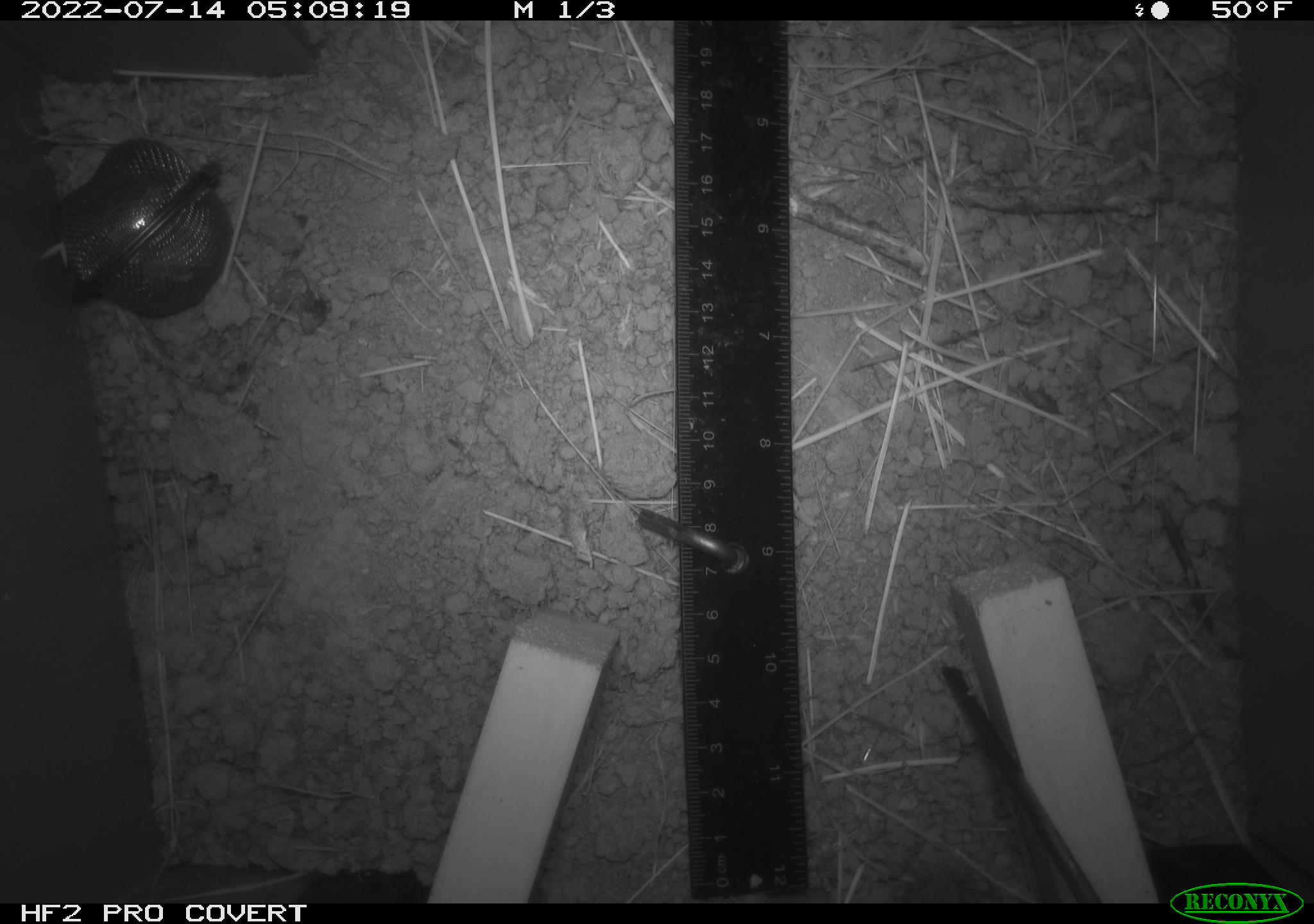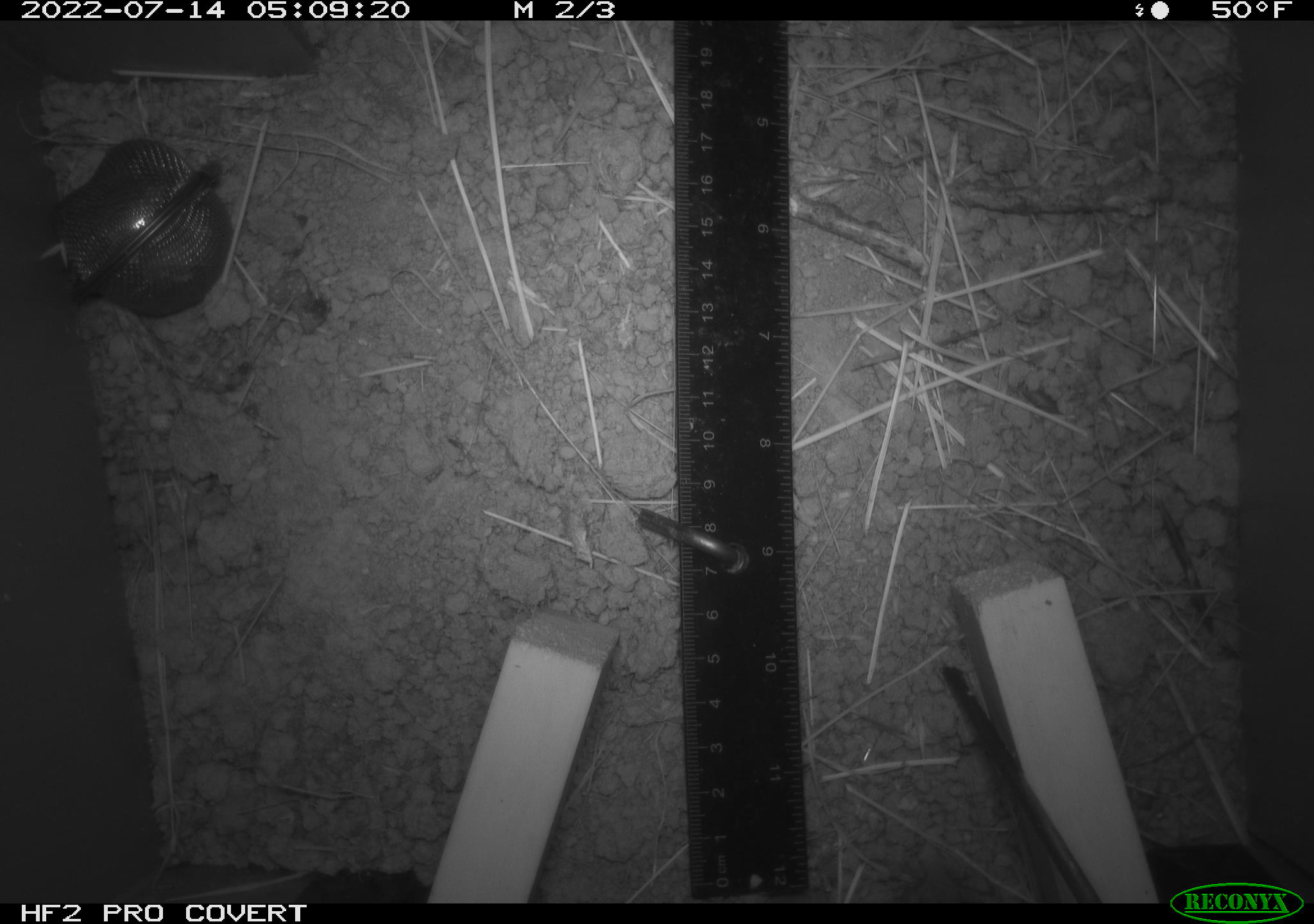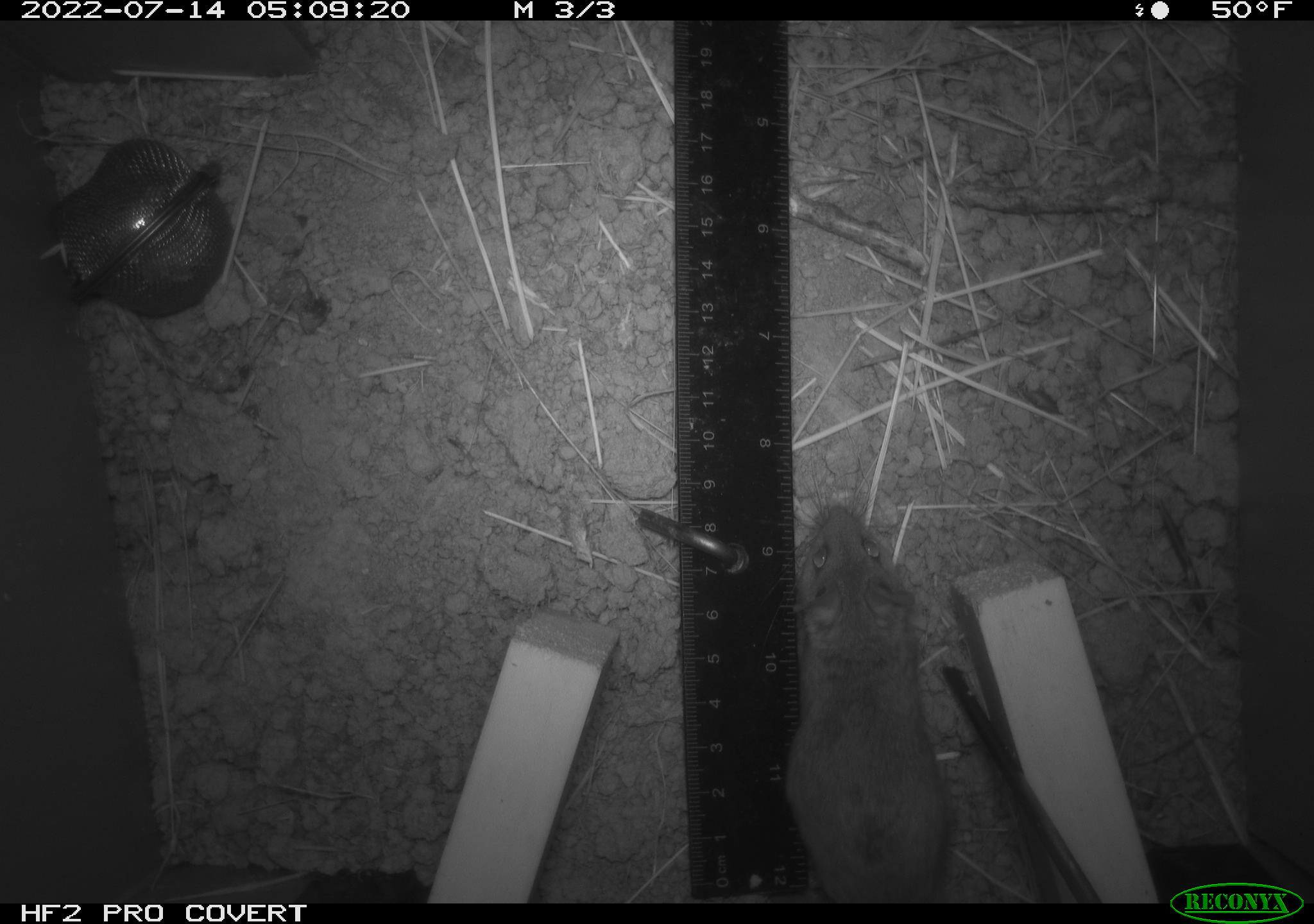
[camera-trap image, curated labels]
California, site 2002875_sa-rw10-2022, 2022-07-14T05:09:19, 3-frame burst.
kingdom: Animalia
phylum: Chordata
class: Mammalia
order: Rodentia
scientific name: Rodentia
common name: mouse species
Mouse species (Rodentia).